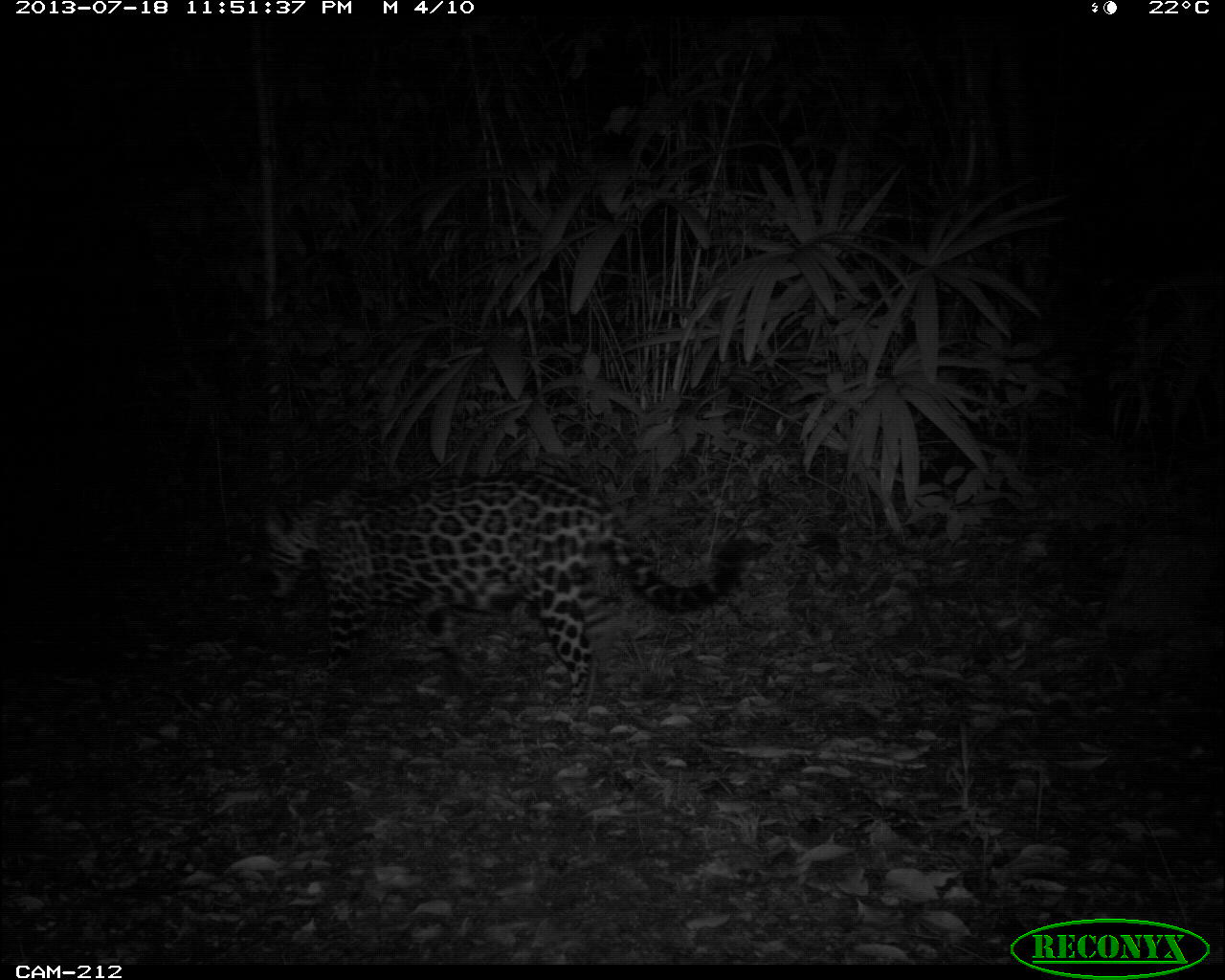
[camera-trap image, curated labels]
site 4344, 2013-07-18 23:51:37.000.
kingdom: Animalia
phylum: Chordata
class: Mammalia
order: Carnivora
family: Felidae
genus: Panthera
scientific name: Panthera onca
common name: jaguar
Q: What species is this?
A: Panthera onca (jaguar).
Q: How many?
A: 1.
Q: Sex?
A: Female.